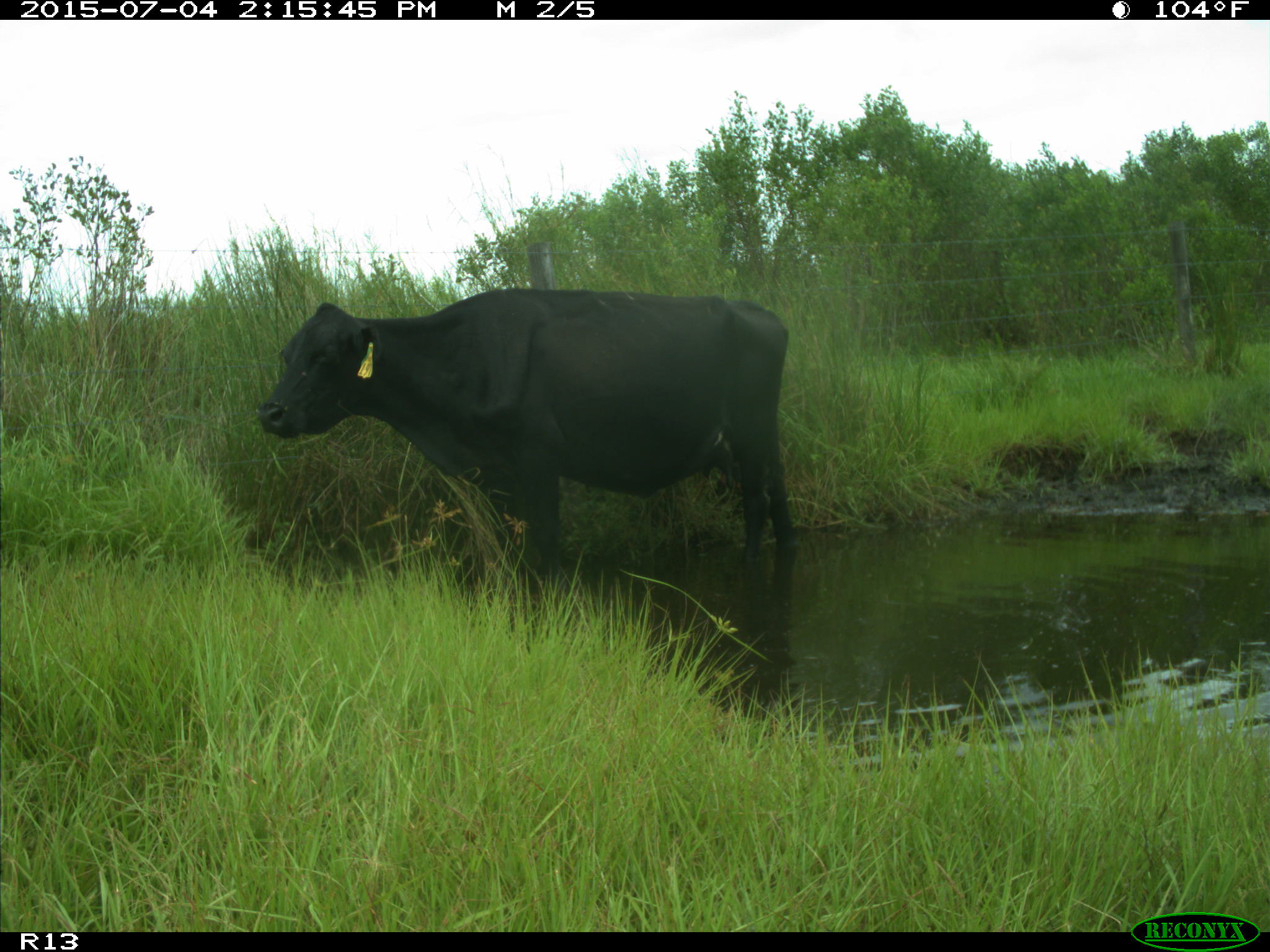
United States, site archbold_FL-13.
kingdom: Animalia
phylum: Chordata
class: Mammalia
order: Artiodactyla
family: Bovidae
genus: Bos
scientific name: Bos taurus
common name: domestic cow